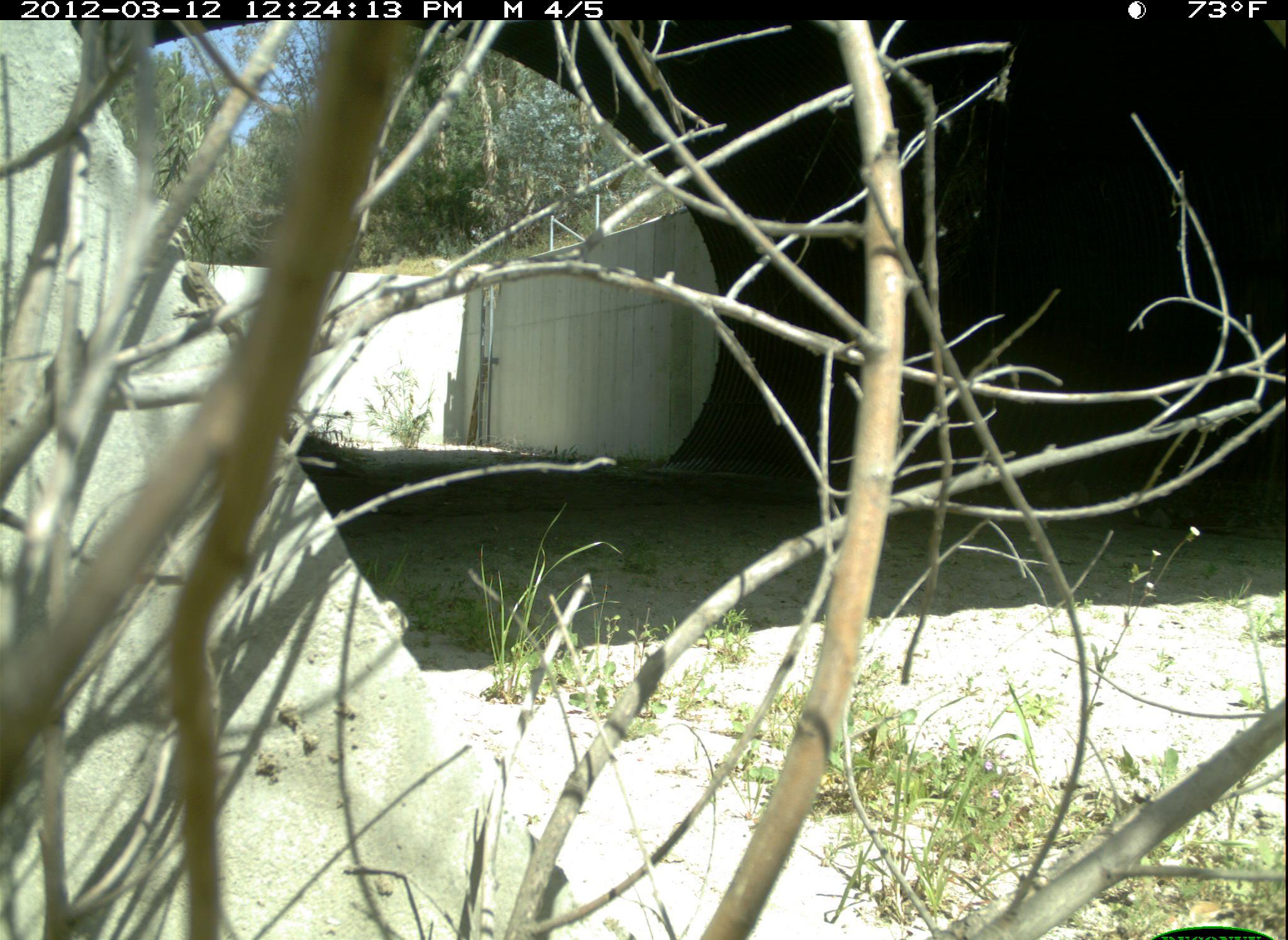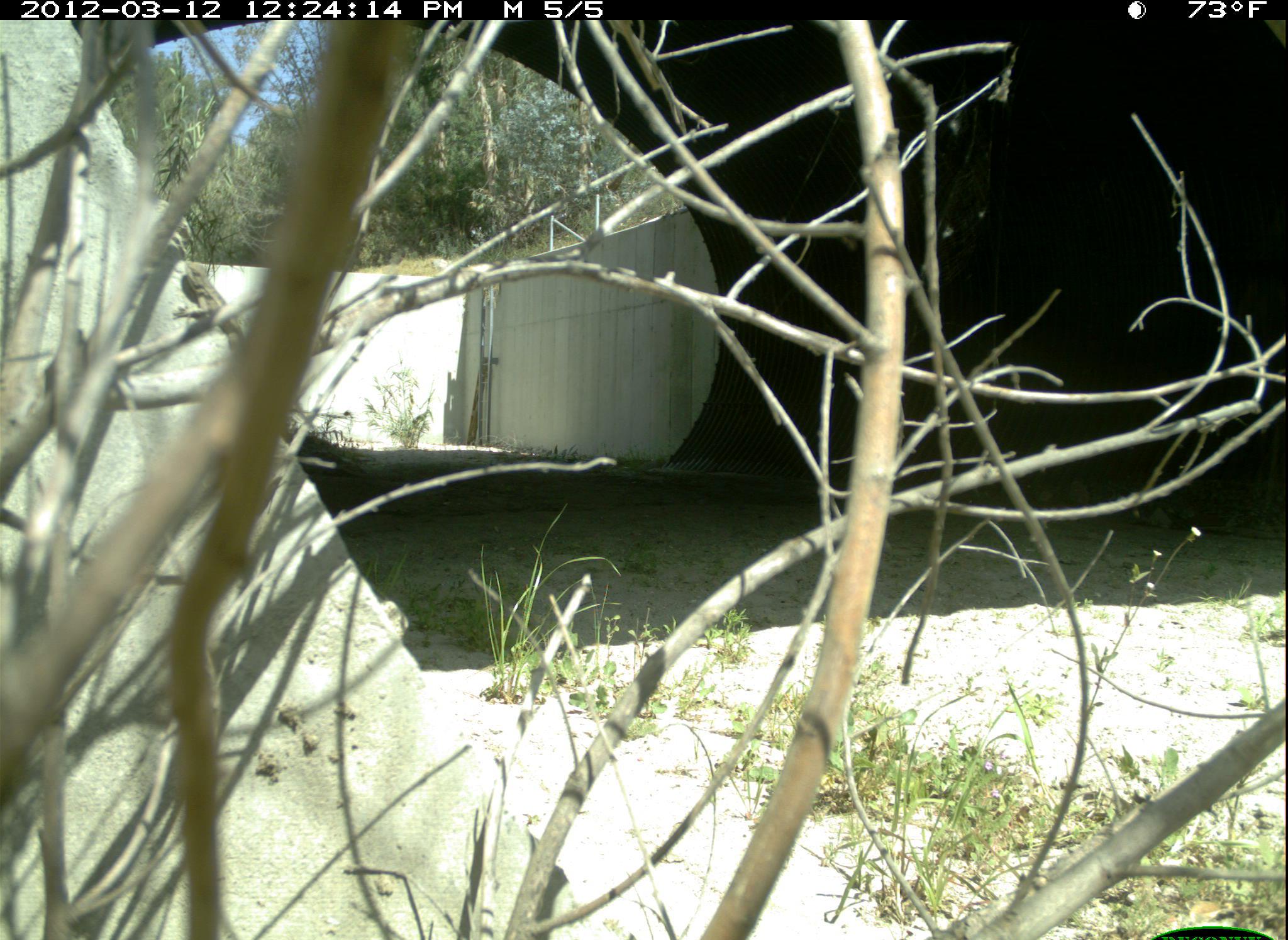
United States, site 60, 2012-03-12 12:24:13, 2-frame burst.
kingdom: Animalia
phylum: Chordata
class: Reptilia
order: Squamata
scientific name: Squamata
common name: lizard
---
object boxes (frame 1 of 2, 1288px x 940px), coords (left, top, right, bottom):
lizard: (172, 260, 253, 357)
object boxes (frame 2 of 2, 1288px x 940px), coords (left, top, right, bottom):
lizard: (171, 260, 243, 354)